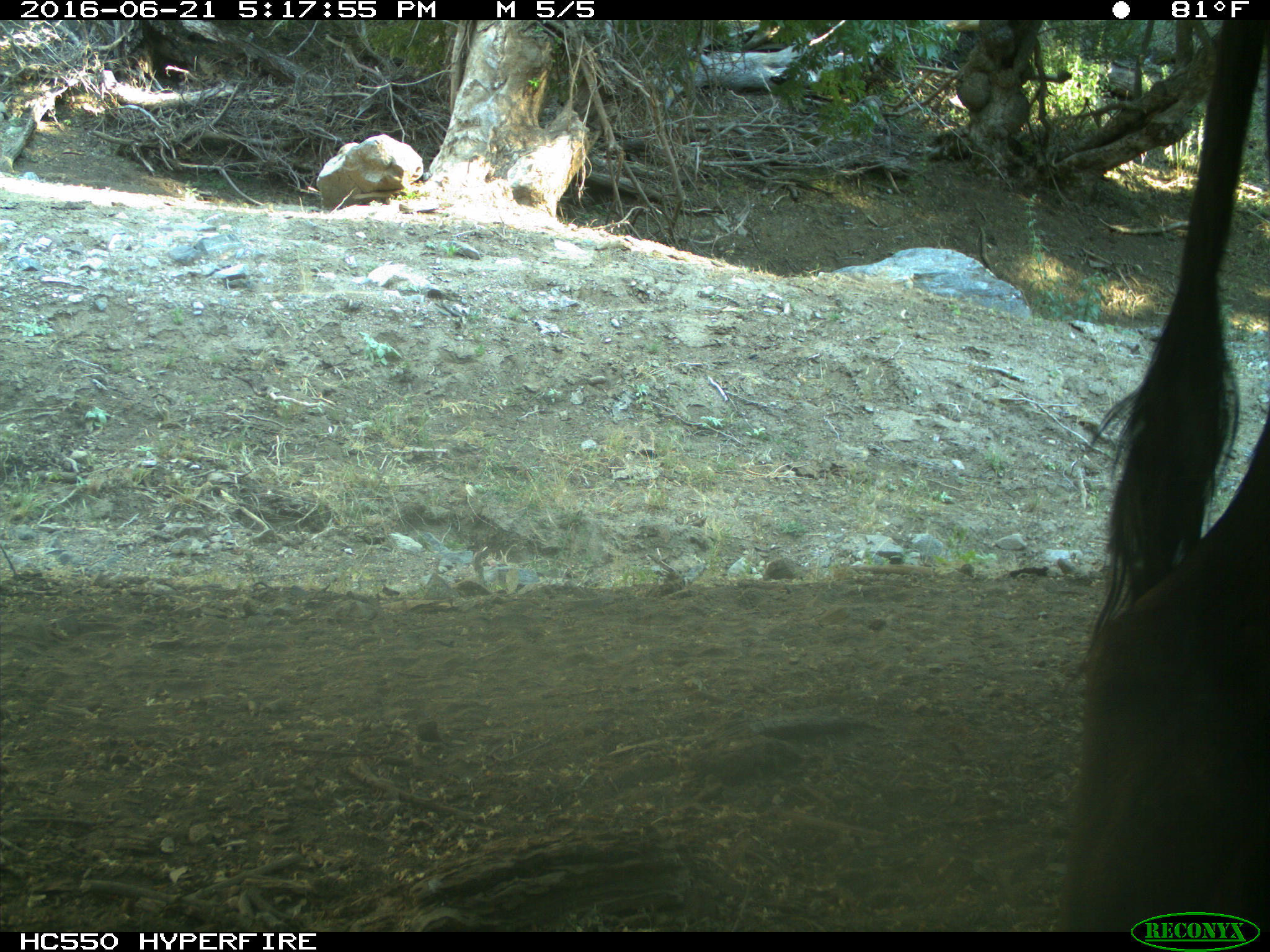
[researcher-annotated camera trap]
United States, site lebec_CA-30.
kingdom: Animalia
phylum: Chordata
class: Mammalia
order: Artiodactyla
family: Bovidae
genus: Bos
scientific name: Bos taurus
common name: domestic cow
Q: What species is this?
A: Bos taurus (domestic cow).